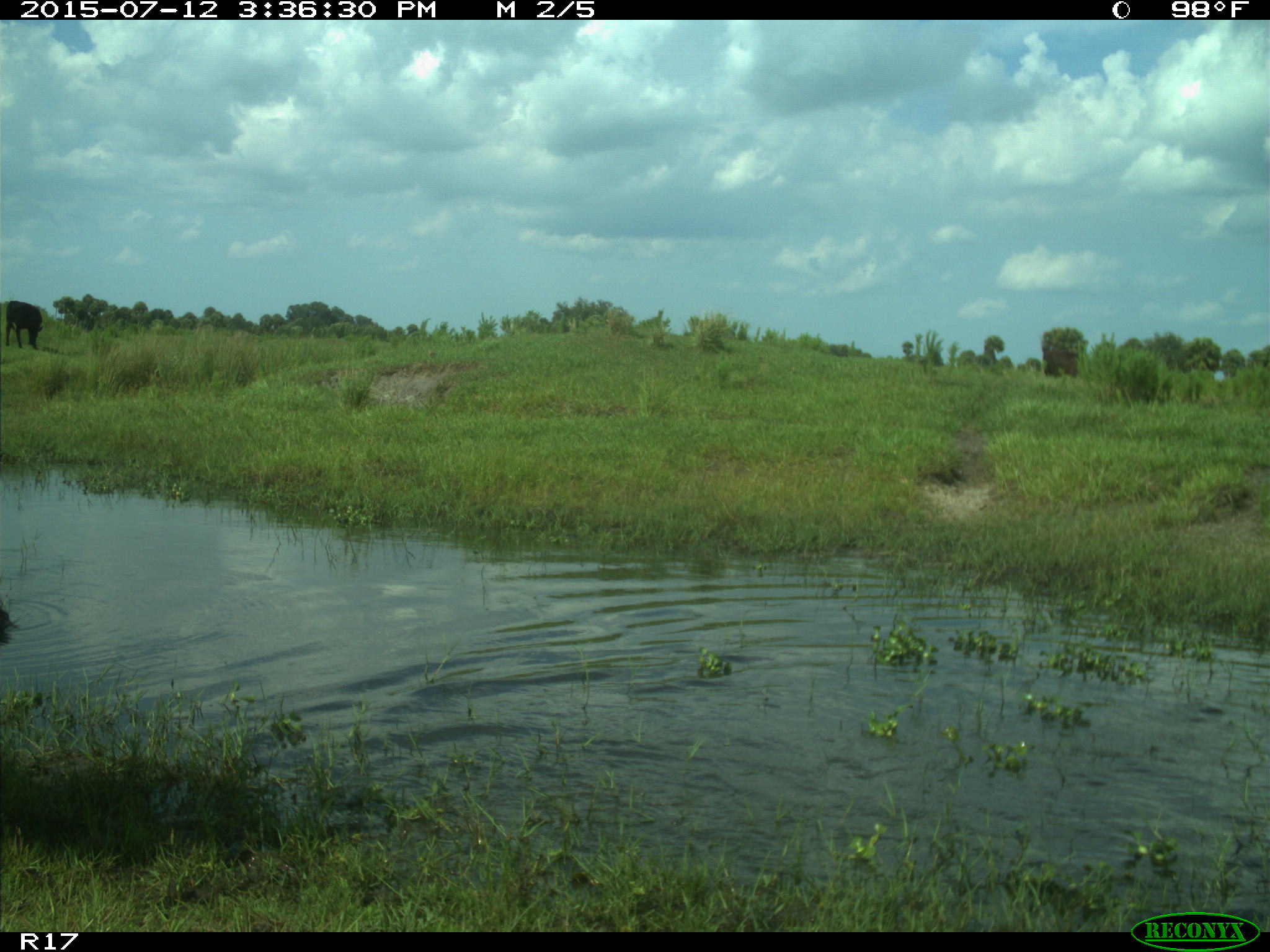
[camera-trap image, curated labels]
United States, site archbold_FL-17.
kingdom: Animalia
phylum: Chordata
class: Mammalia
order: Artiodactyla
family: Bovidae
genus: Bos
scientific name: Bos taurus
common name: domestic cow